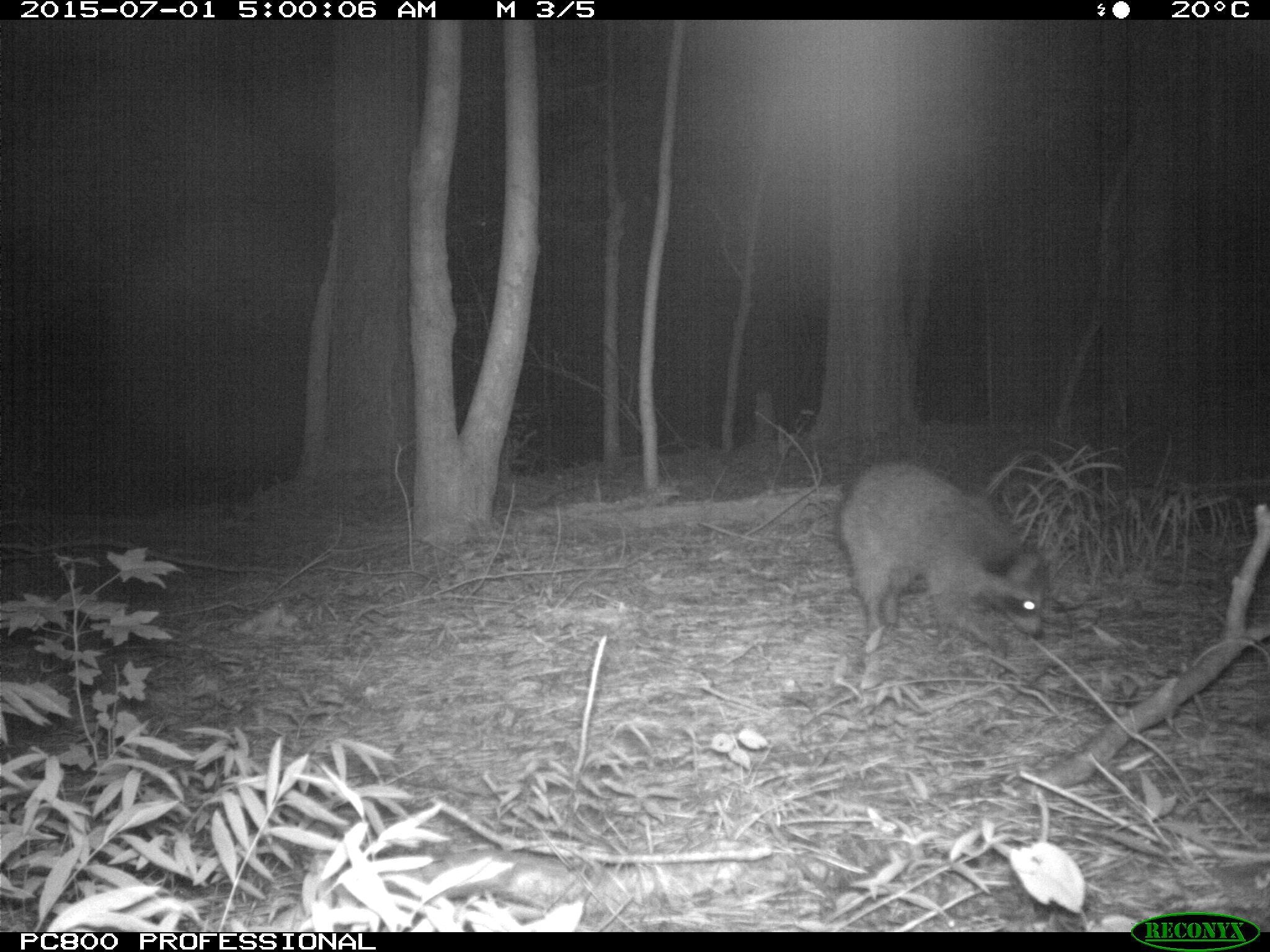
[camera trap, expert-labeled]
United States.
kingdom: Animalia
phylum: Chordata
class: Mammalia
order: Carnivora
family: Procyonidae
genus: Procyon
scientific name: Procyon lotor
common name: northern raccoon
Northern Raccoon (Procyon lotor).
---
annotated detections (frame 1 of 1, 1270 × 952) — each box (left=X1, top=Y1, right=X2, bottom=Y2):
Northern Raccoon: (left=811, top=449, right=1058, bottom=666)